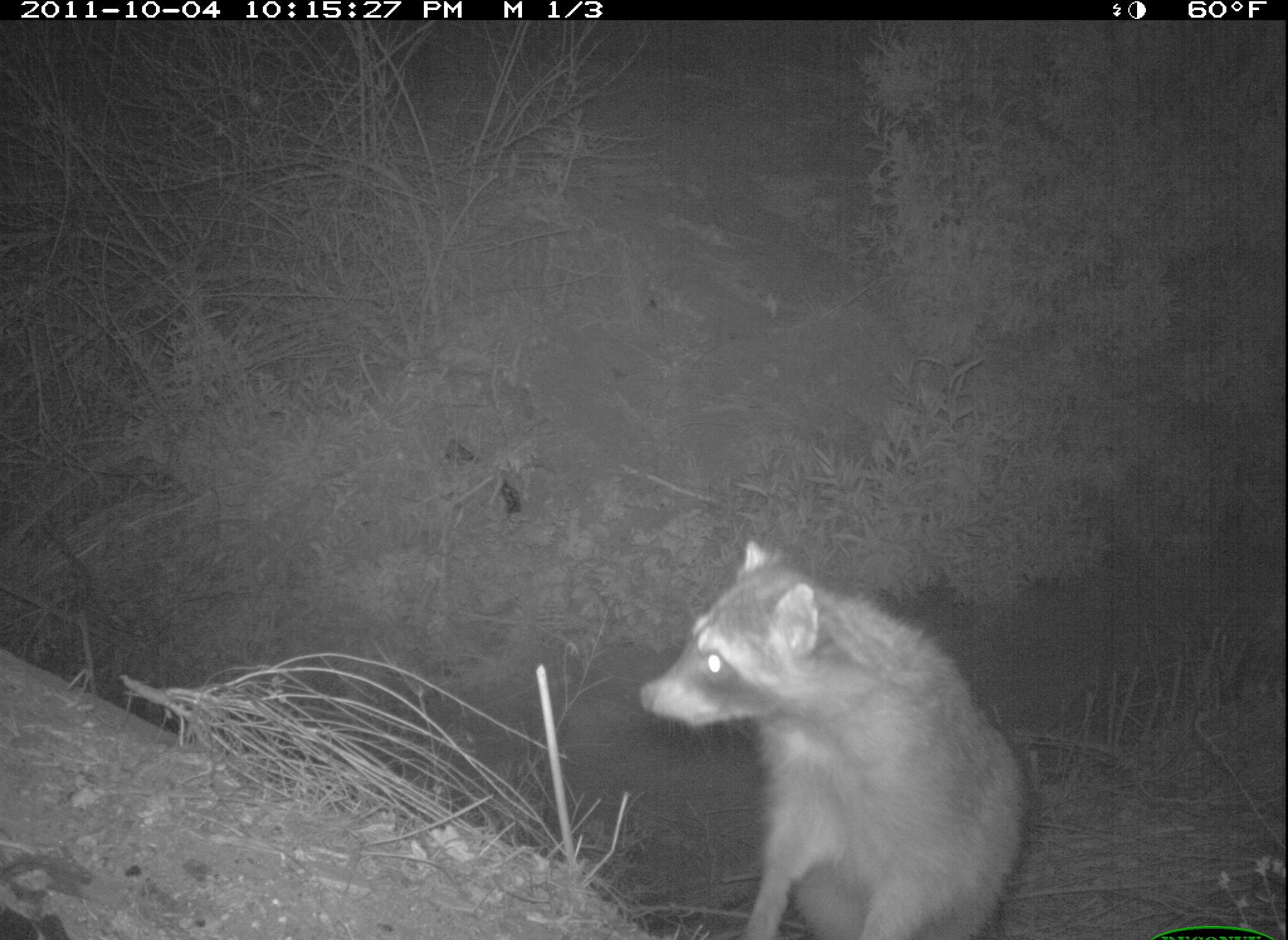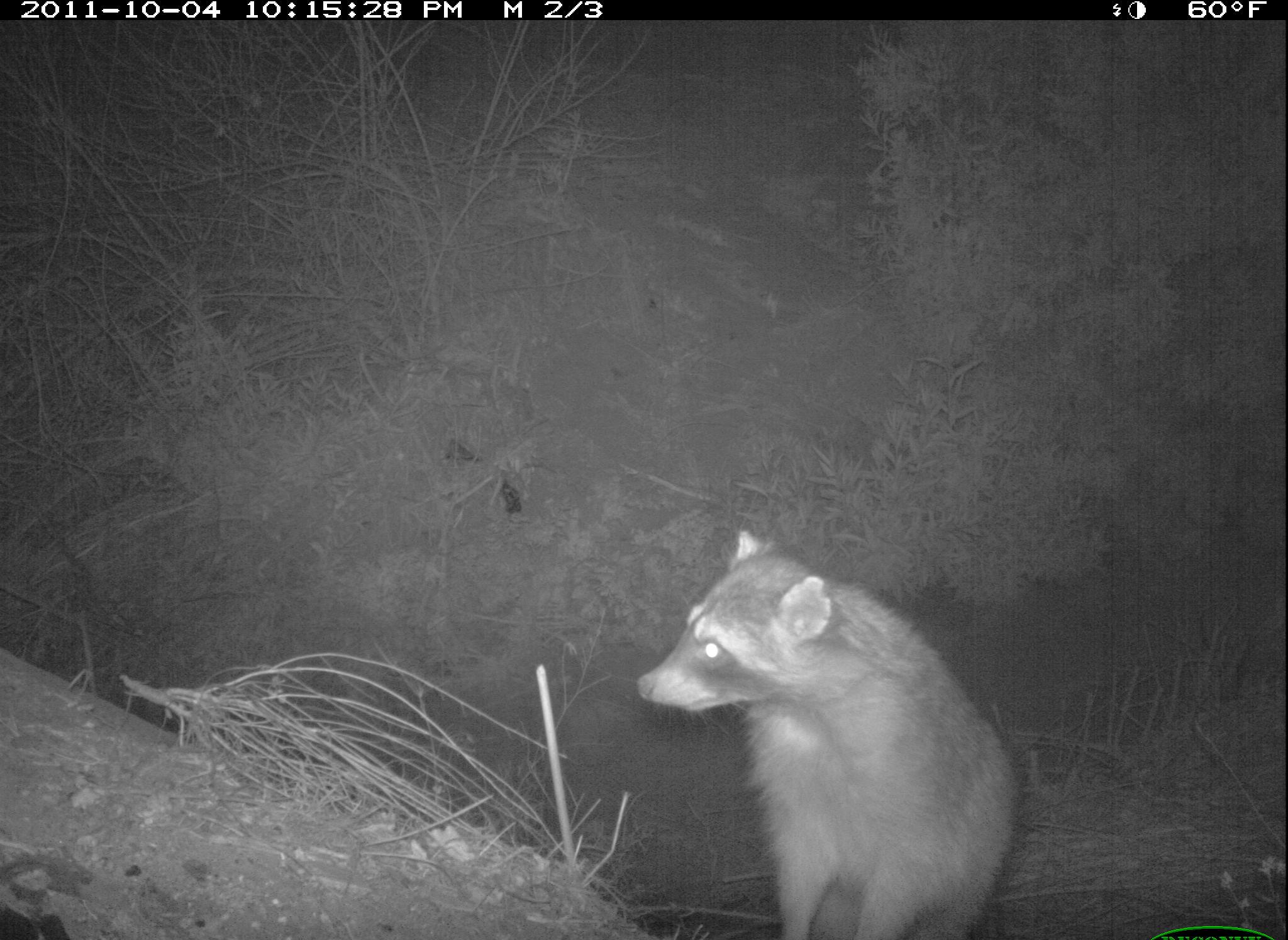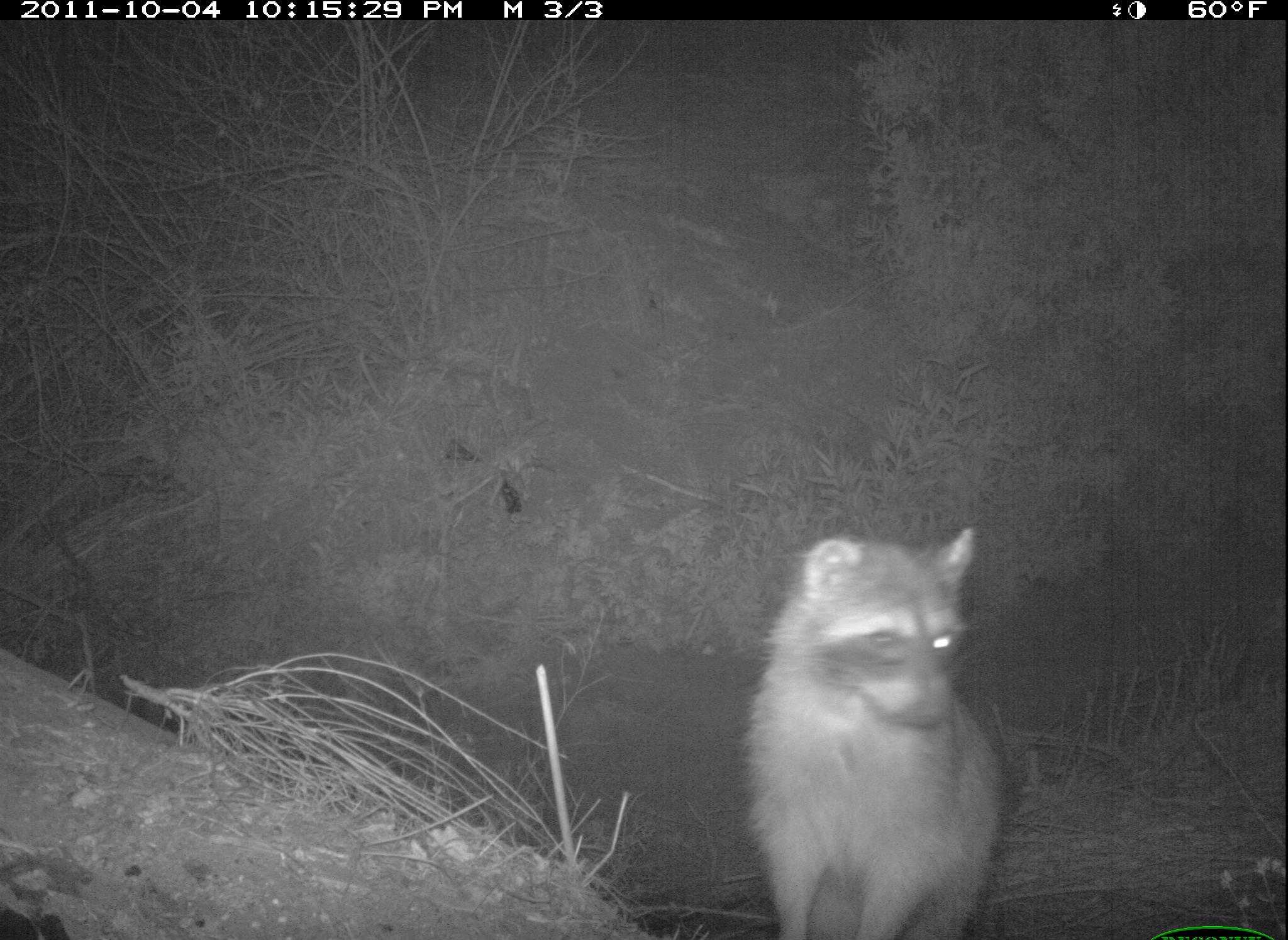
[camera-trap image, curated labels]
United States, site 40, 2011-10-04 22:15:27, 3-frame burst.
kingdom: Animalia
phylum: Chordata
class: Mammalia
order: Carnivora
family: Procyonidae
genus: Procyon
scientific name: Procyon lotor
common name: raccoon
Raccoon (Procyon lotor).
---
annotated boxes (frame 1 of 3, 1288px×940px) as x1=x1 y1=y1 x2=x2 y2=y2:
raccoon: x1=641 y1=538 x2=1032 y2=940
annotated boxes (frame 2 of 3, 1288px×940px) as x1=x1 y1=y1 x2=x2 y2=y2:
raccoon: x1=626 y1=520 x2=1026 y2=940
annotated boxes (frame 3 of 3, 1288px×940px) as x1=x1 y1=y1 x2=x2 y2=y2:
raccoon: x1=739 y1=523 x2=1009 y2=940